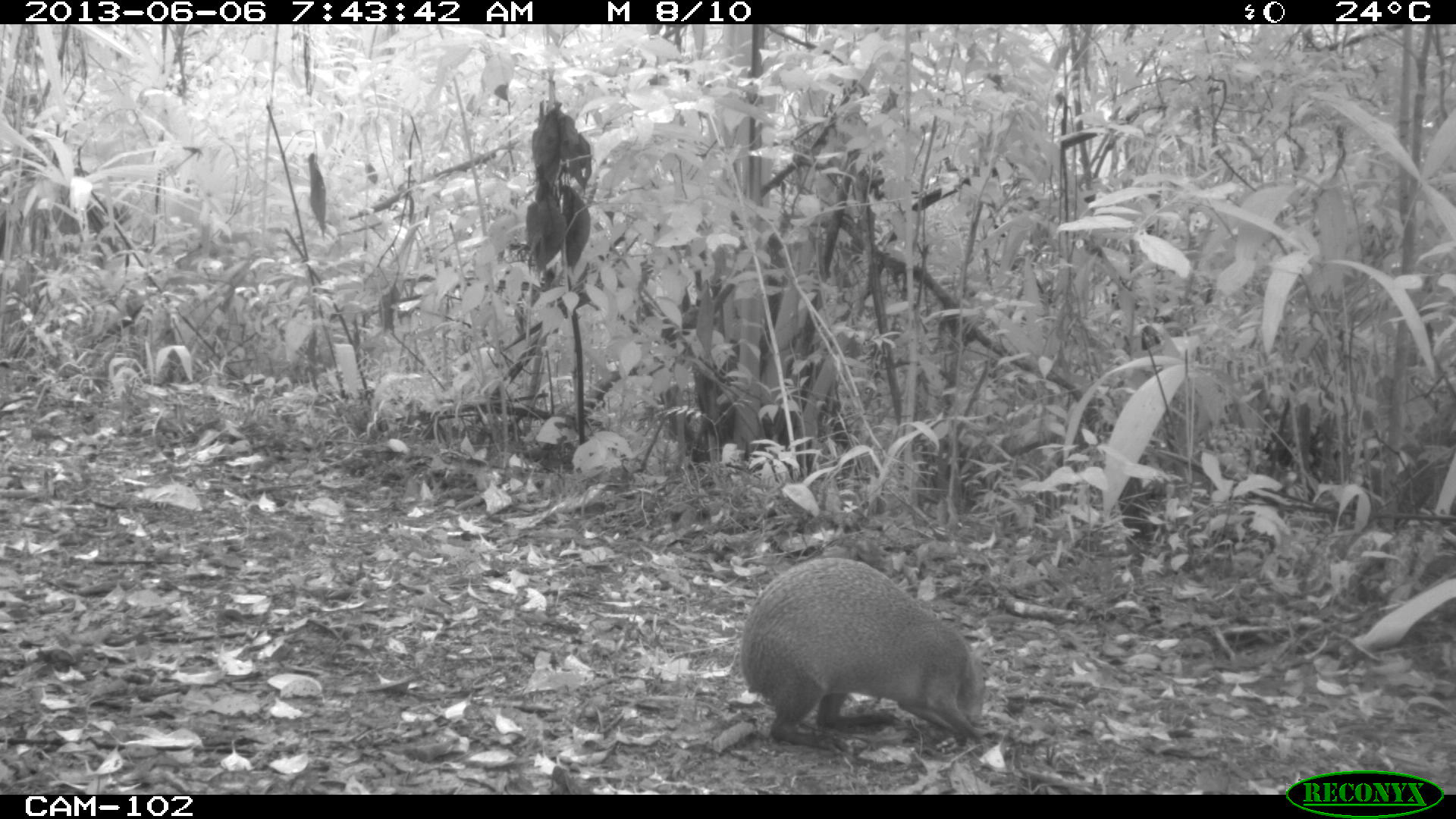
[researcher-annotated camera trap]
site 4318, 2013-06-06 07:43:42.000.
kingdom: Animalia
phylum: Chordata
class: Mammalia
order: Rodentia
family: Dasyproctidae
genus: Dasyprocta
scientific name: Dasyprocta punctata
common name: central american agouti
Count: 1.